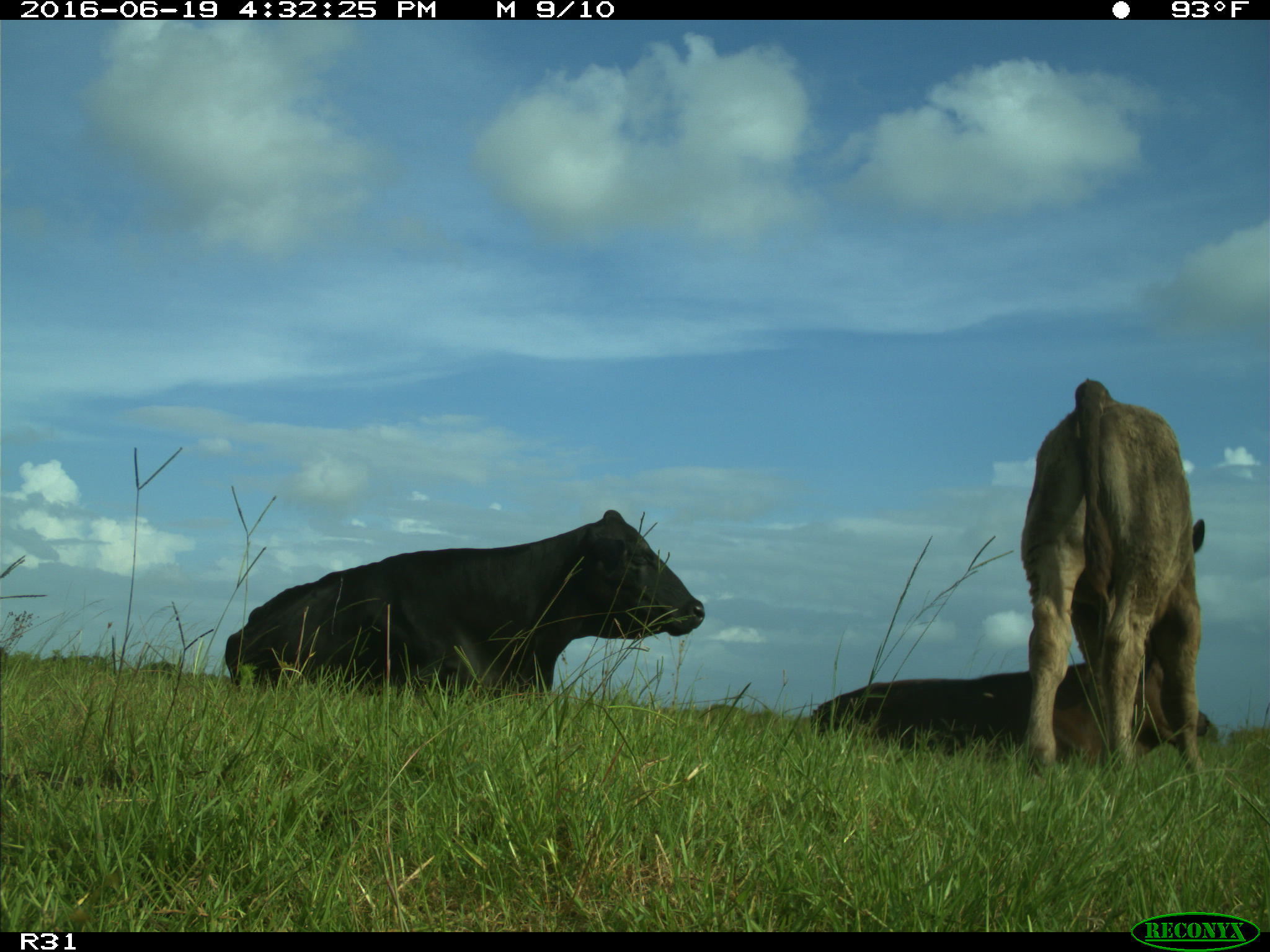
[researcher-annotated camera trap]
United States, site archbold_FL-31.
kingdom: Animalia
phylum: Chordata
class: Mammalia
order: Artiodactyla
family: Bovidae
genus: Bos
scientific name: Bos taurus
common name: domestic cow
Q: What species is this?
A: Bos taurus (domestic cow).